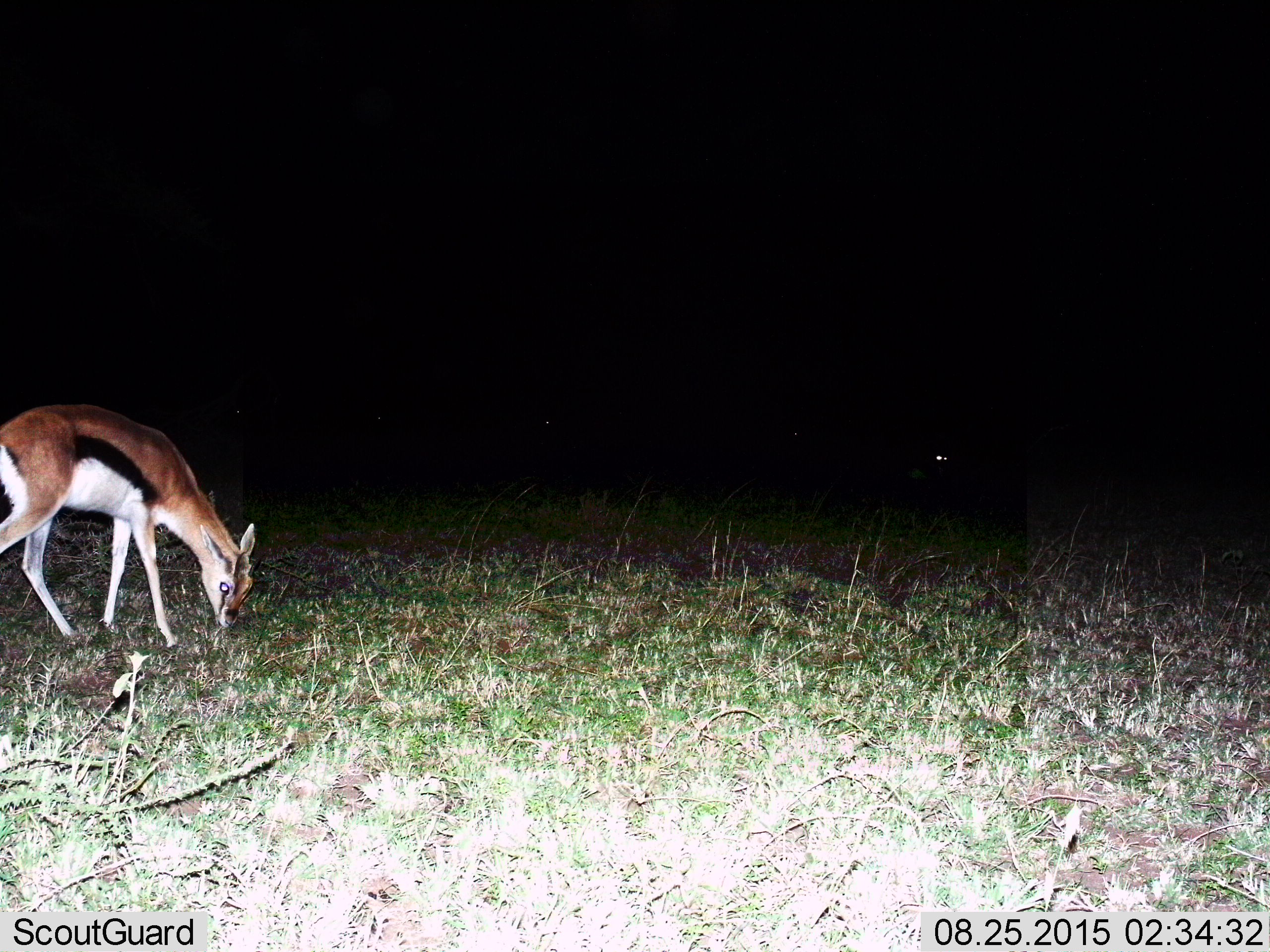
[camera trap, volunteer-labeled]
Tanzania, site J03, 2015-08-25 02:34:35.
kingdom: Animalia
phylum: Chordata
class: Mammalia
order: Artiodactyla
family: Bovidae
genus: Eudorcas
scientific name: Eudorcas thomsonii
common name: thomson's gazelle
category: gazellethomsons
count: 1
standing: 10%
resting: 10%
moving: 20%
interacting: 0%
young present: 10%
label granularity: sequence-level